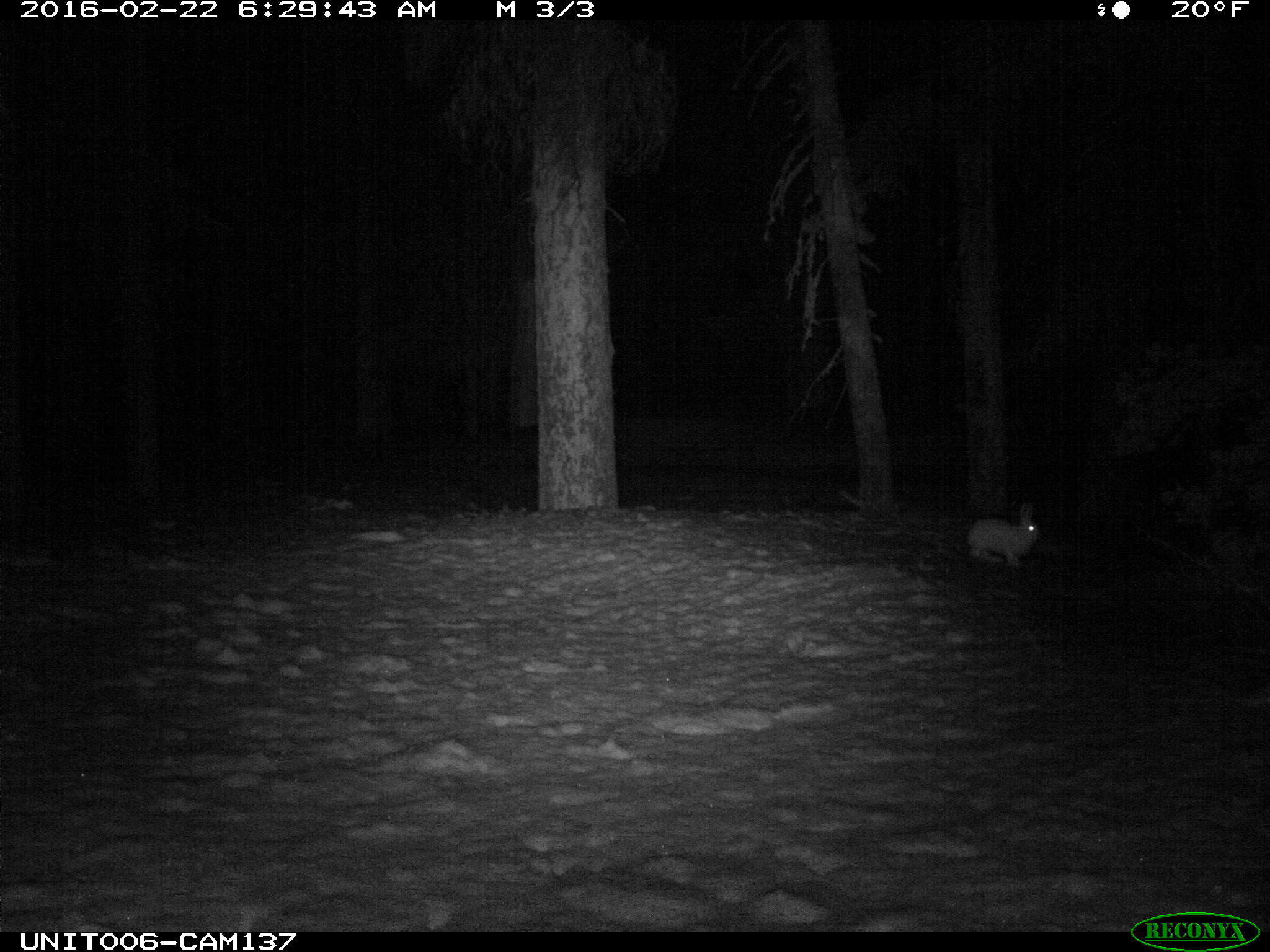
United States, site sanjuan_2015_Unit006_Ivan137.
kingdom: Animalia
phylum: Chordata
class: Mammalia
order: Lagomorpha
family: Leporidae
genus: Lepus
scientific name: Lepus americanus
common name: snowshoe hare